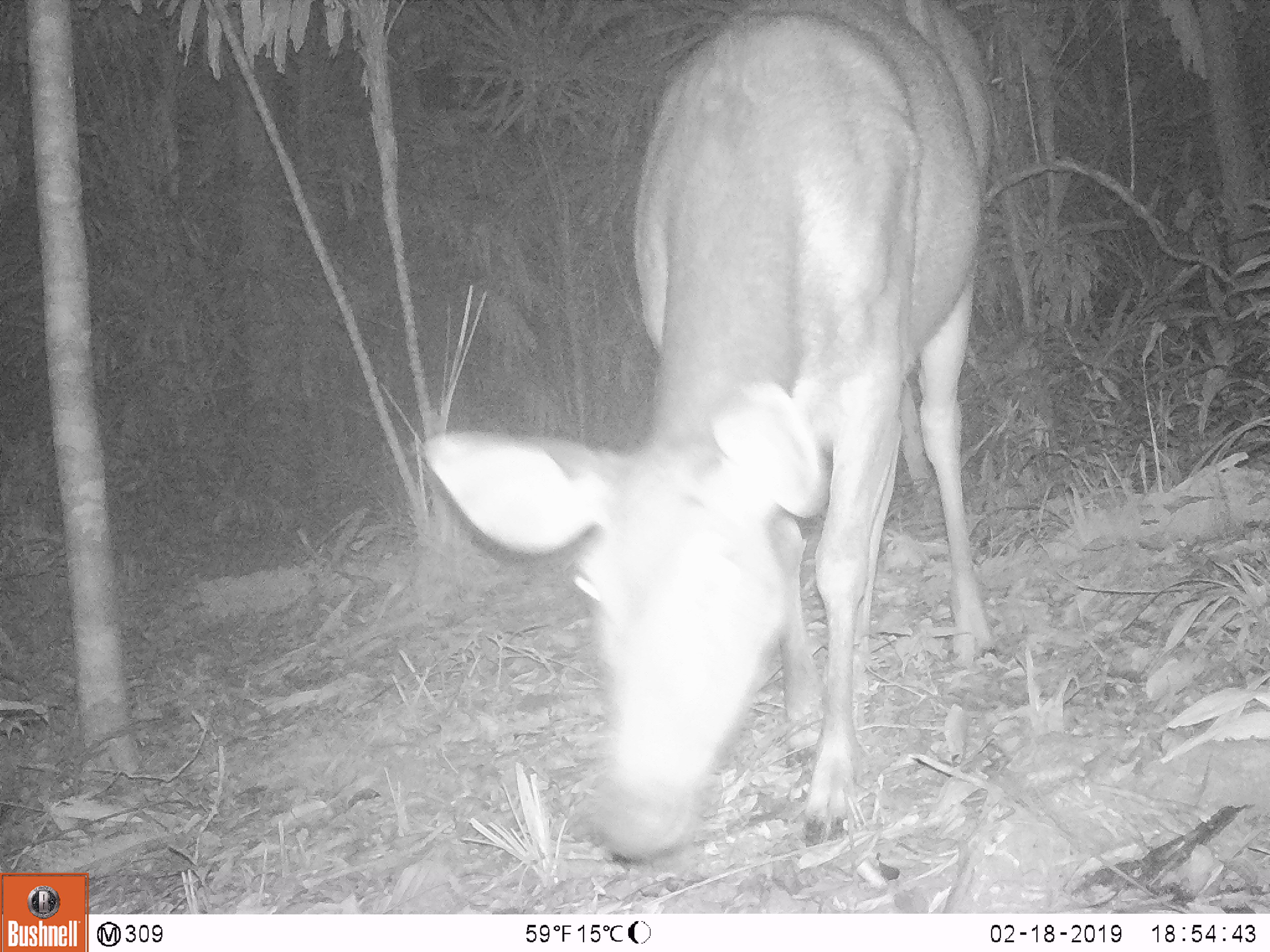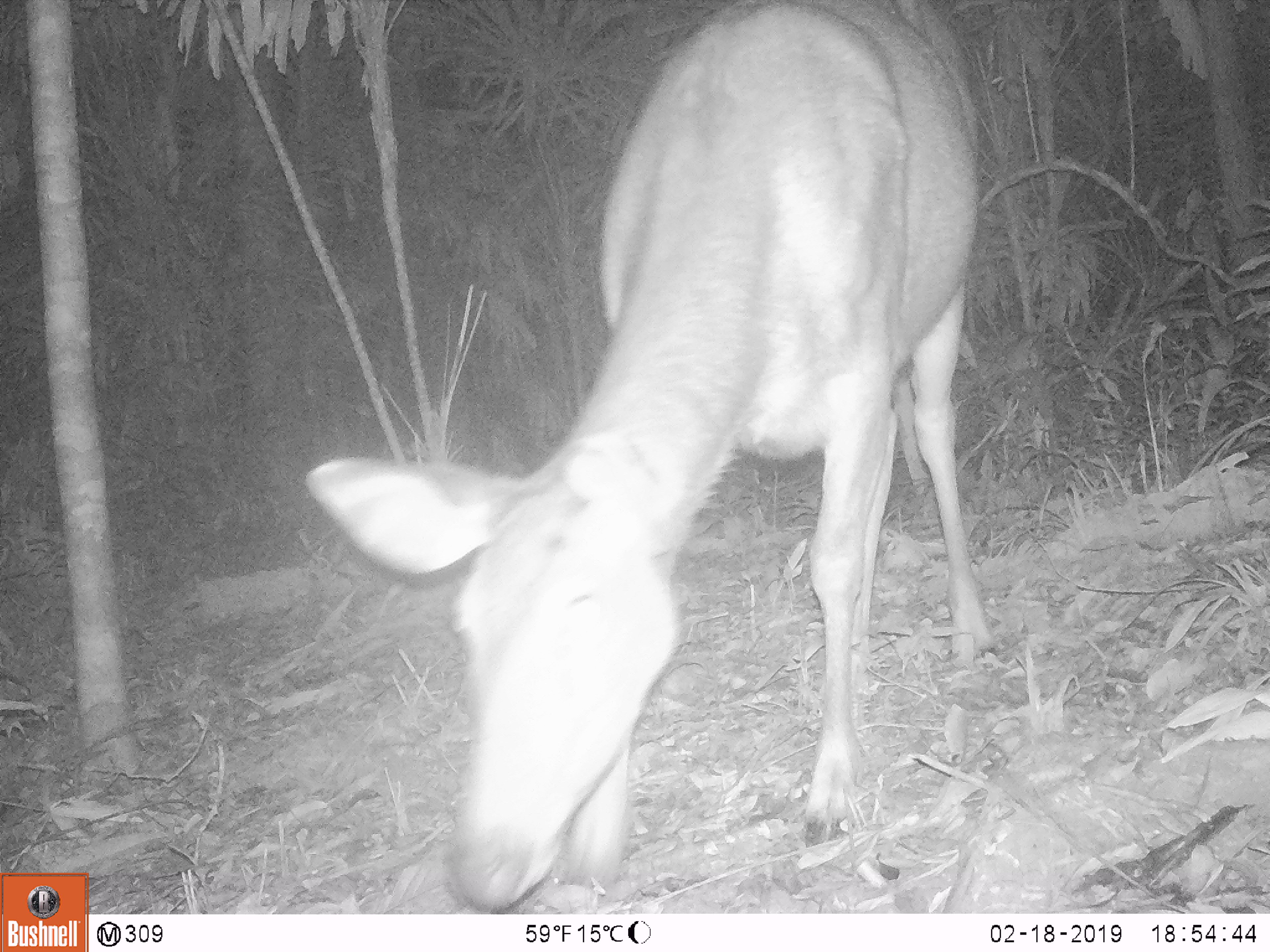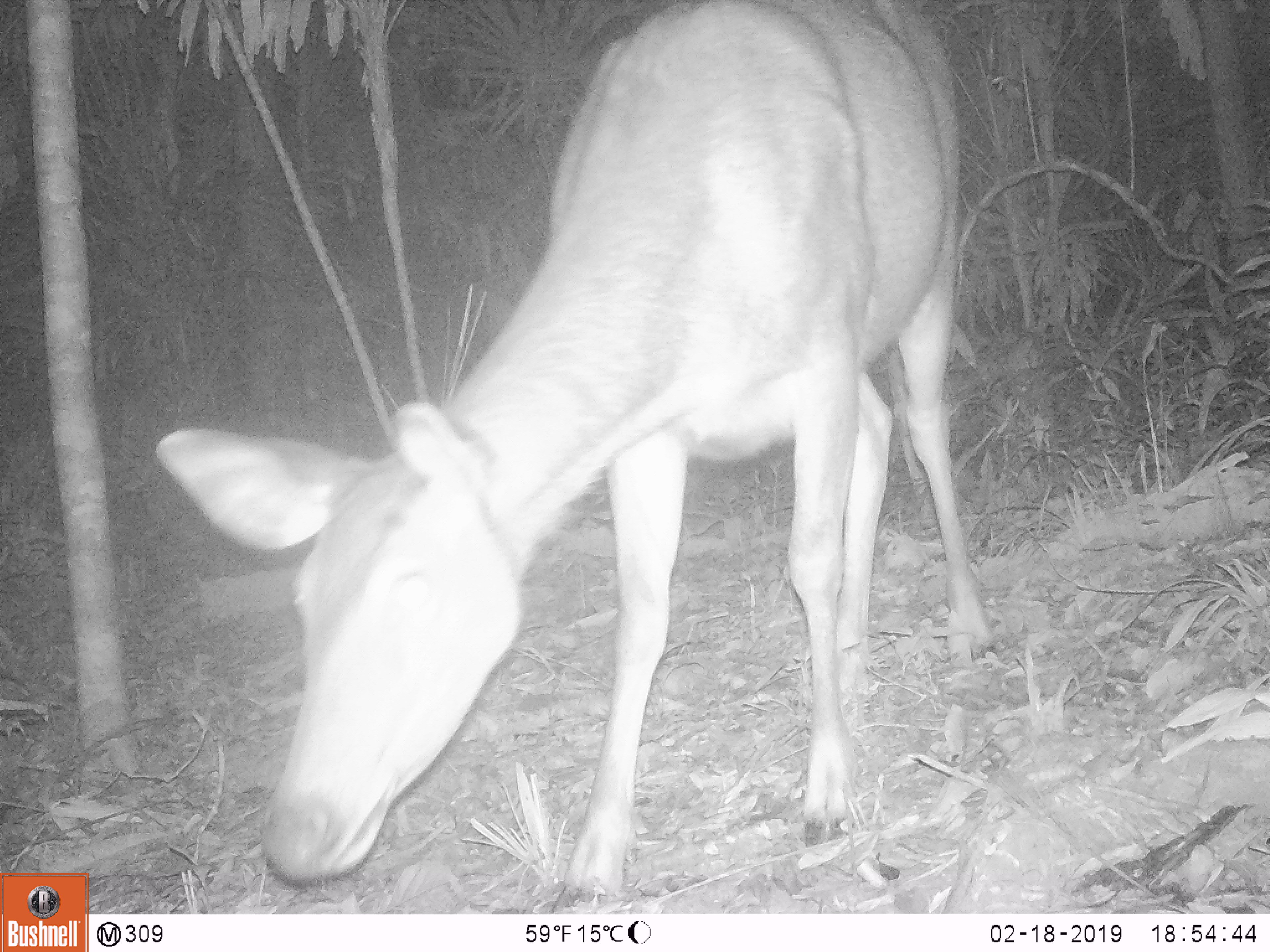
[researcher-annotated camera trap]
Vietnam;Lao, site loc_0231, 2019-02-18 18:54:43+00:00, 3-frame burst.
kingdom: Animalia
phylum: Chordata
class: Mammalia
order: Artiodactyla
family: Cervidae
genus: Rusa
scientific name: Rusa unicolor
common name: sambar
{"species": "sambar (Rusa unicolor)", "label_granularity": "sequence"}